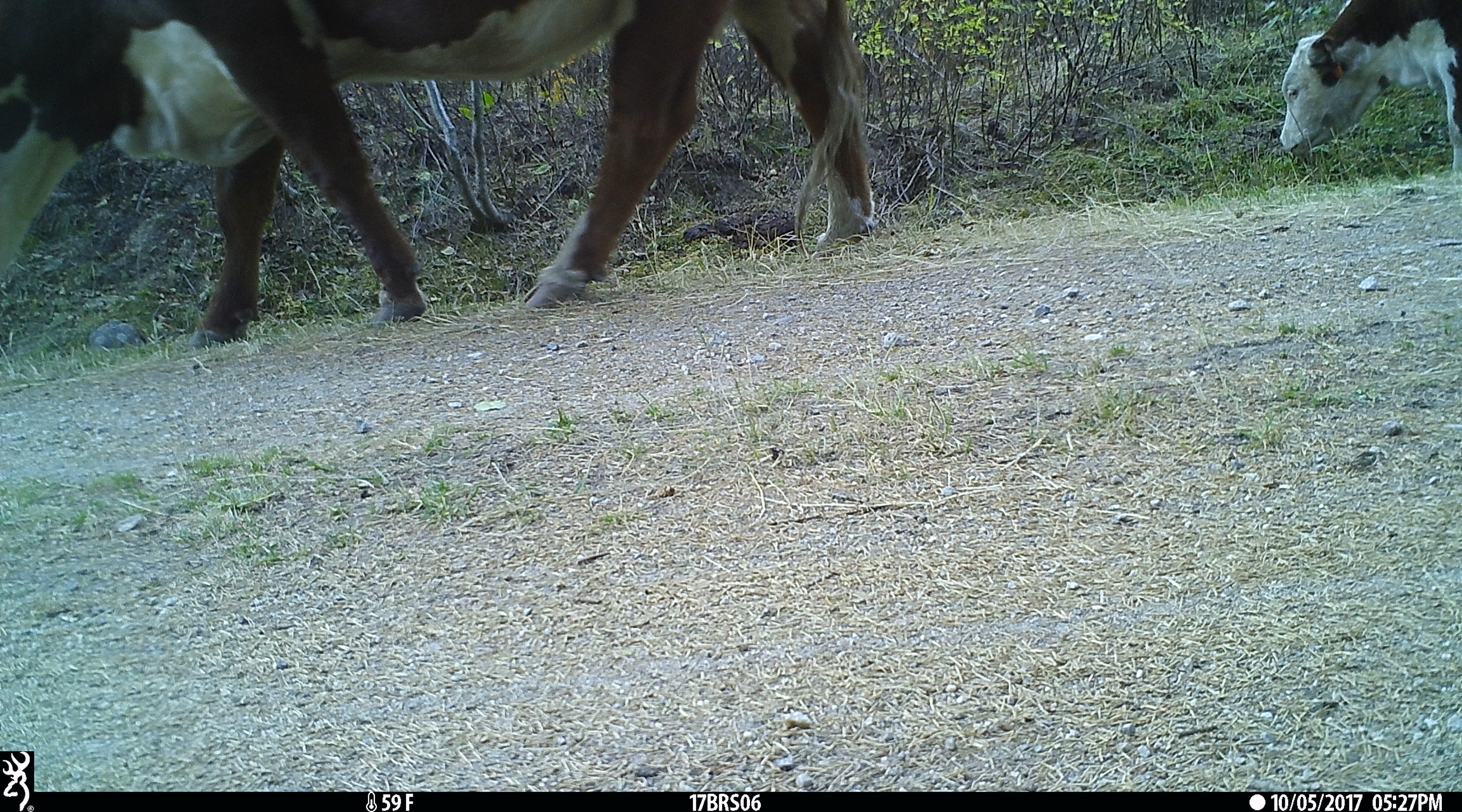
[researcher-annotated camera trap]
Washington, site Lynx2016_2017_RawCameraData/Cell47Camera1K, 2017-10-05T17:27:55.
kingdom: Animalia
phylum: Chordata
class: Mammalia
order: Artiodactyla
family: Bovidae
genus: Bos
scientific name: Bos taurus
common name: domestic cattle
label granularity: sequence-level